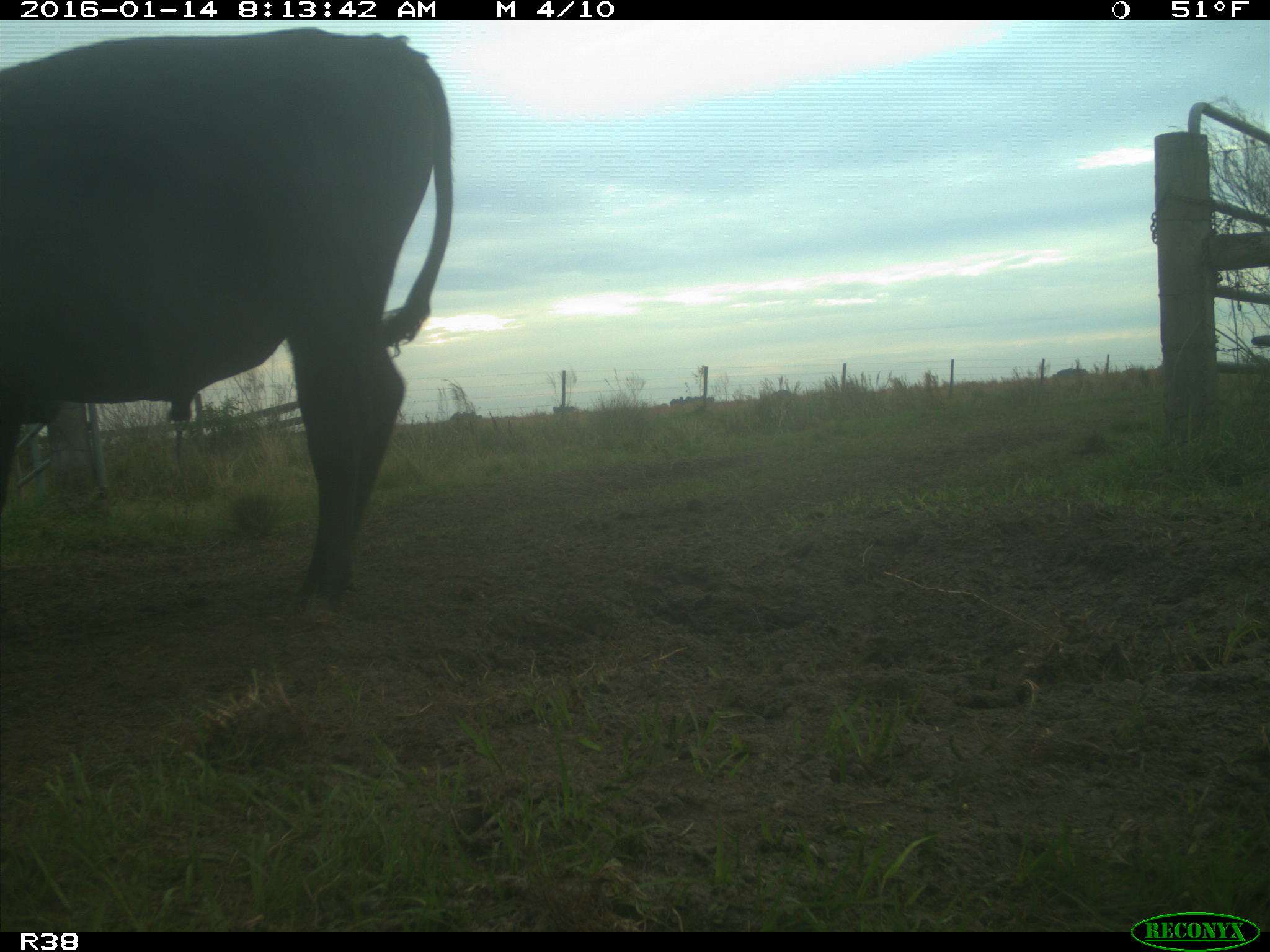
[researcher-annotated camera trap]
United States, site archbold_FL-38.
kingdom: Animalia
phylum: Chordata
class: Mammalia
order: Artiodactyla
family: Bovidae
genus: Bos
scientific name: Bos taurus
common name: domestic cow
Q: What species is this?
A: Bos taurus (domestic cow).